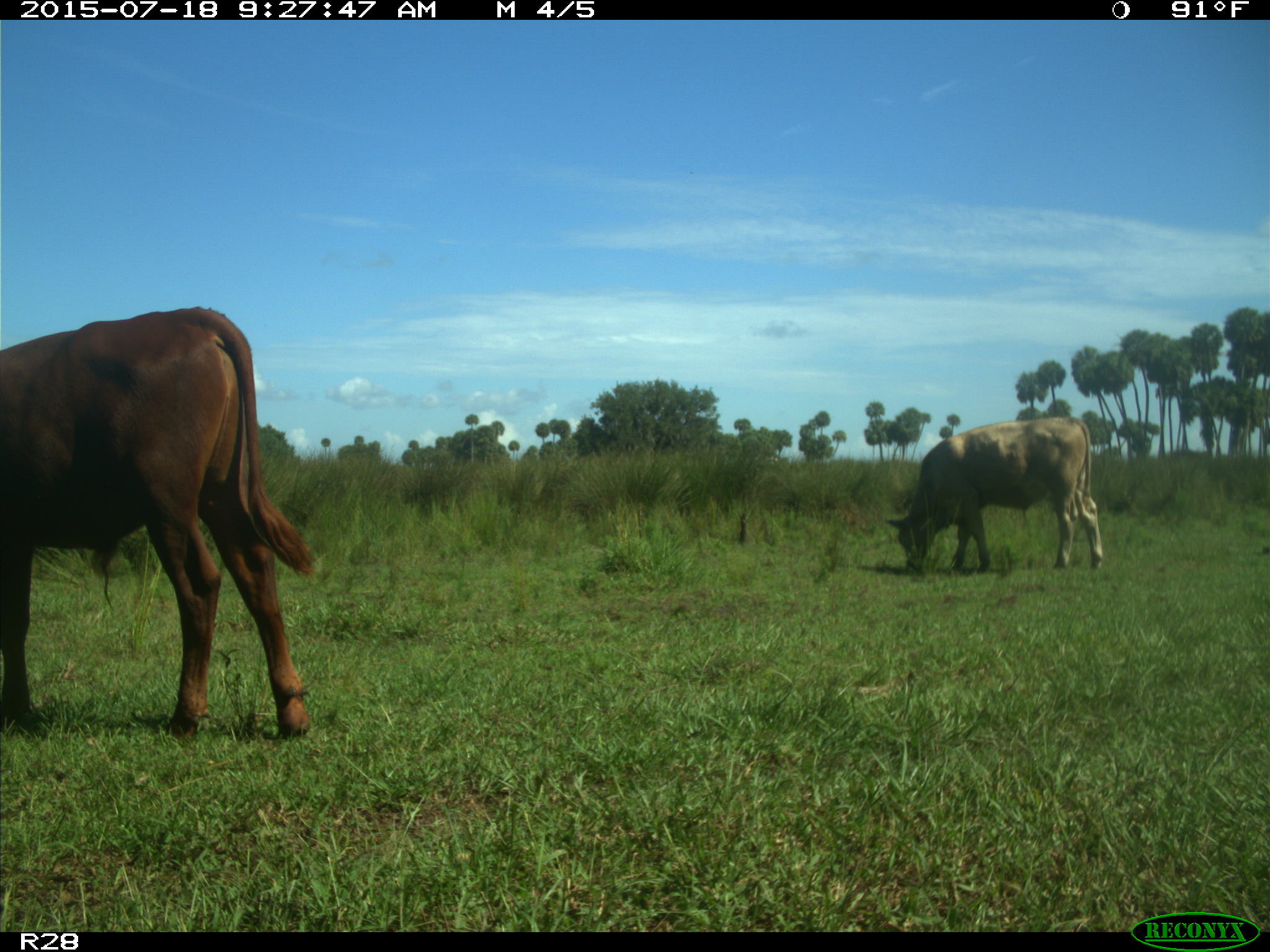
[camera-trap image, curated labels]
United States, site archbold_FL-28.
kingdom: Animalia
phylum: Chordata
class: Mammalia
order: Artiodactyla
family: Bovidae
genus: Bos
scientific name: Bos taurus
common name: domestic cow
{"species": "Bos taurus (domestic cow)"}